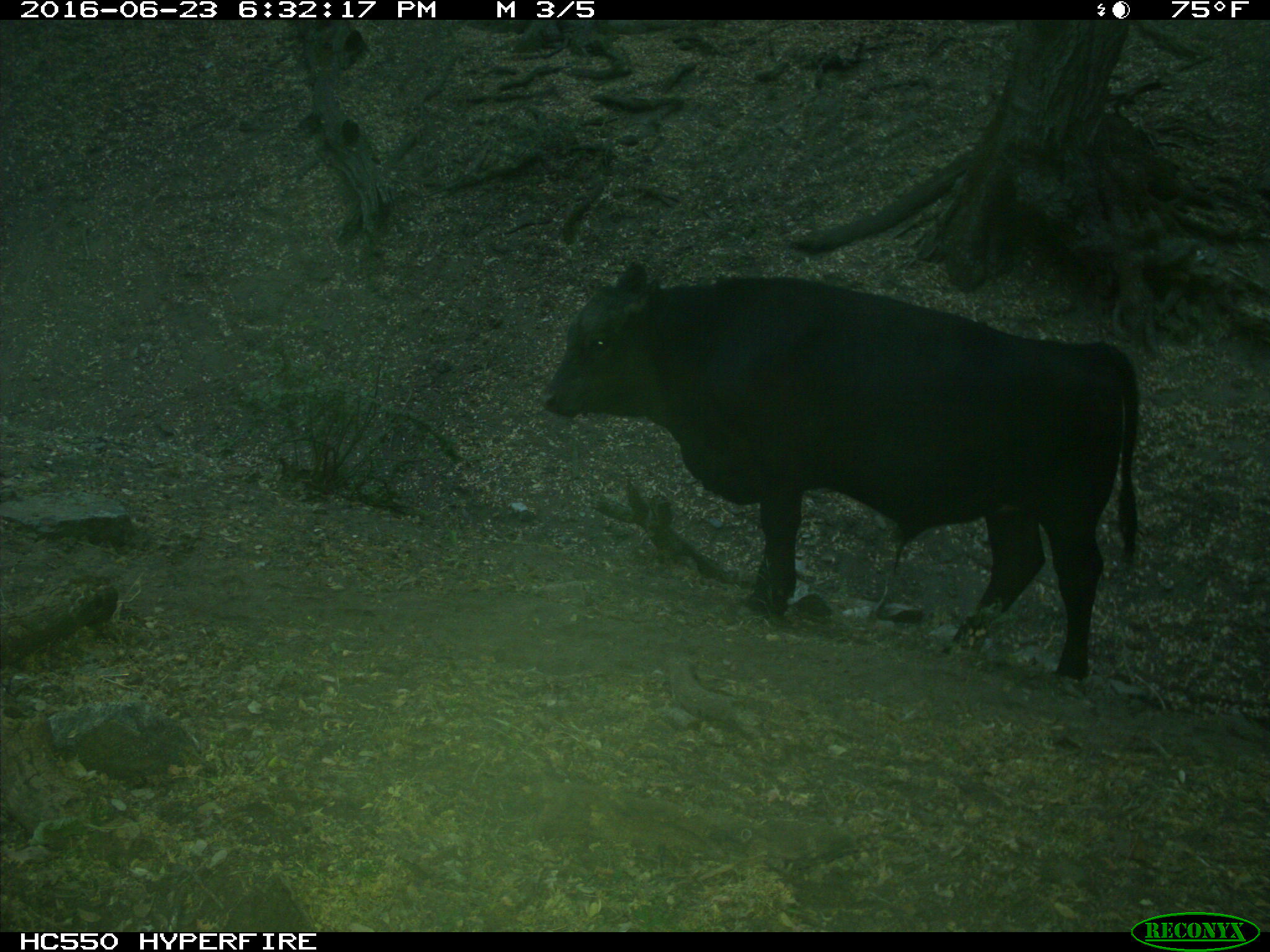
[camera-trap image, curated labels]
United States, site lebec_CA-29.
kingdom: Animalia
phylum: Chordata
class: Mammalia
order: Artiodactyla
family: Bovidae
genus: Bos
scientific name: Bos taurus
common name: domestic cow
Bos taurus (domestic cow).